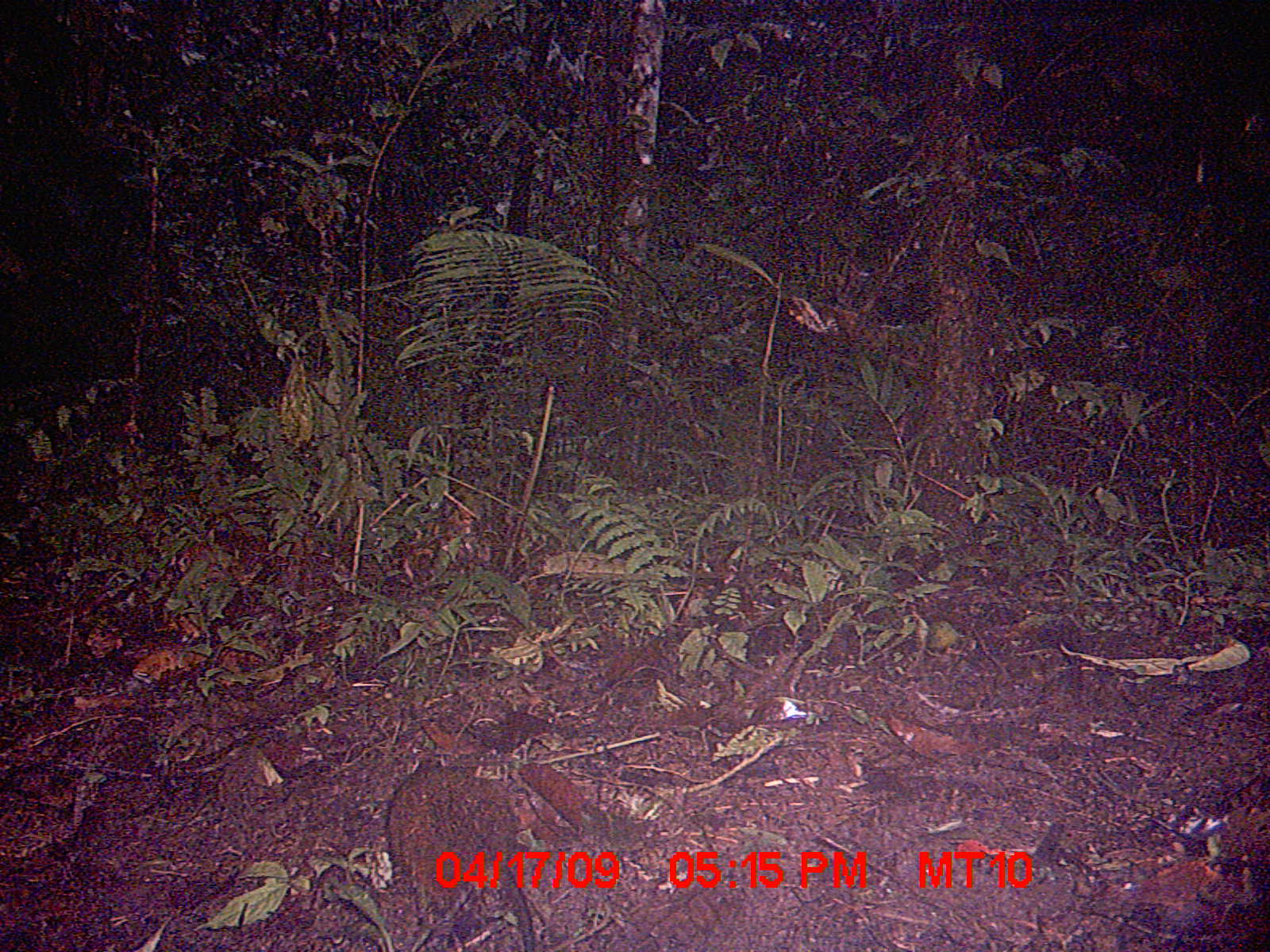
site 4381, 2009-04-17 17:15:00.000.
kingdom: Animalia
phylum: Chordata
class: Mammalia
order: Rodentia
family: Nesomyidae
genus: Nesomys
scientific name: Nesomys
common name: nesomys rodents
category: nesomys sp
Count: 1.